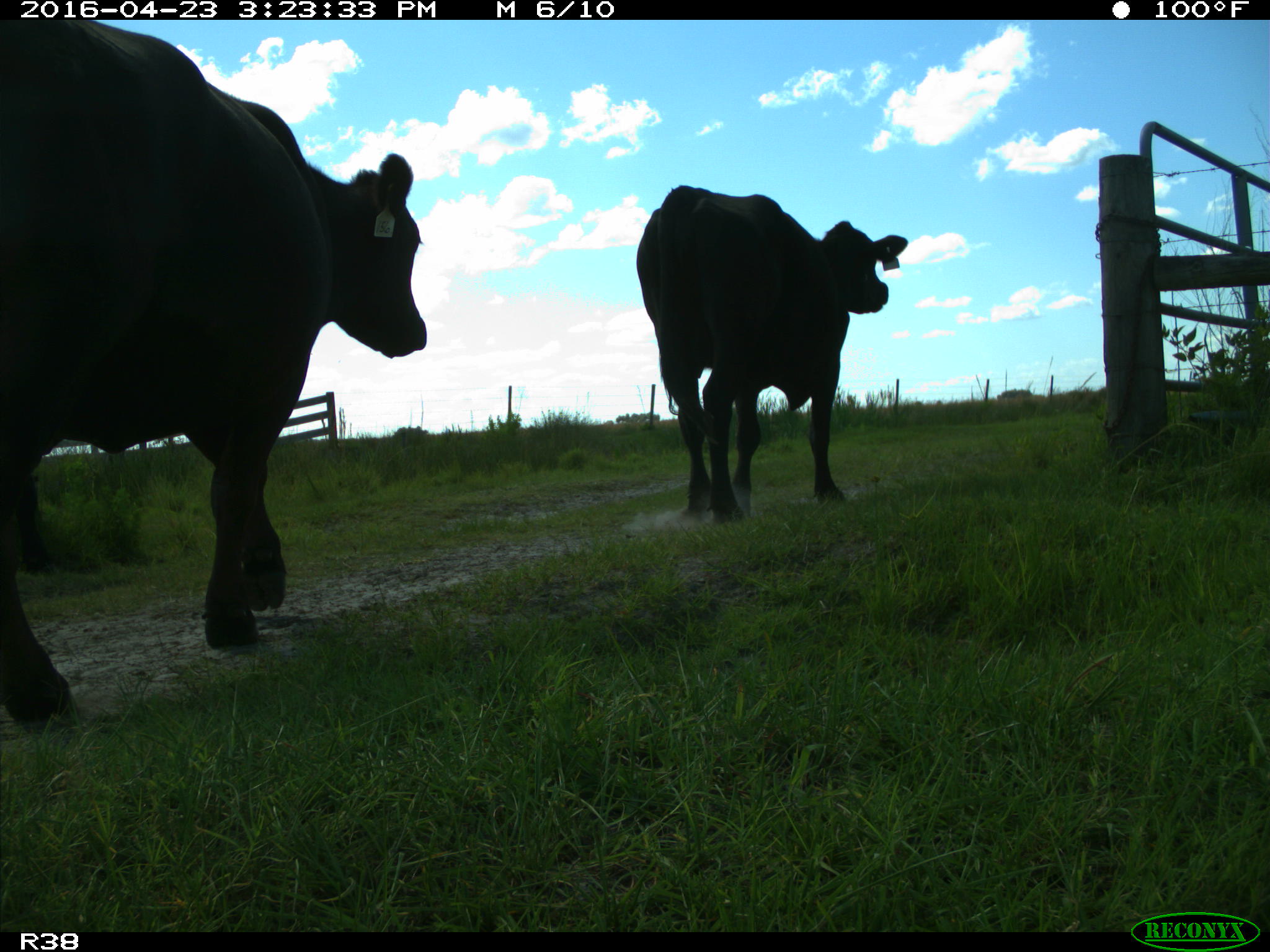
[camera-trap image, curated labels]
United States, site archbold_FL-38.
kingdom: Animalia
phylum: Chordata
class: Mammalia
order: Artiodactyla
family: Bovidae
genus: Bos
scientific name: Bos taurus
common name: domestic cow